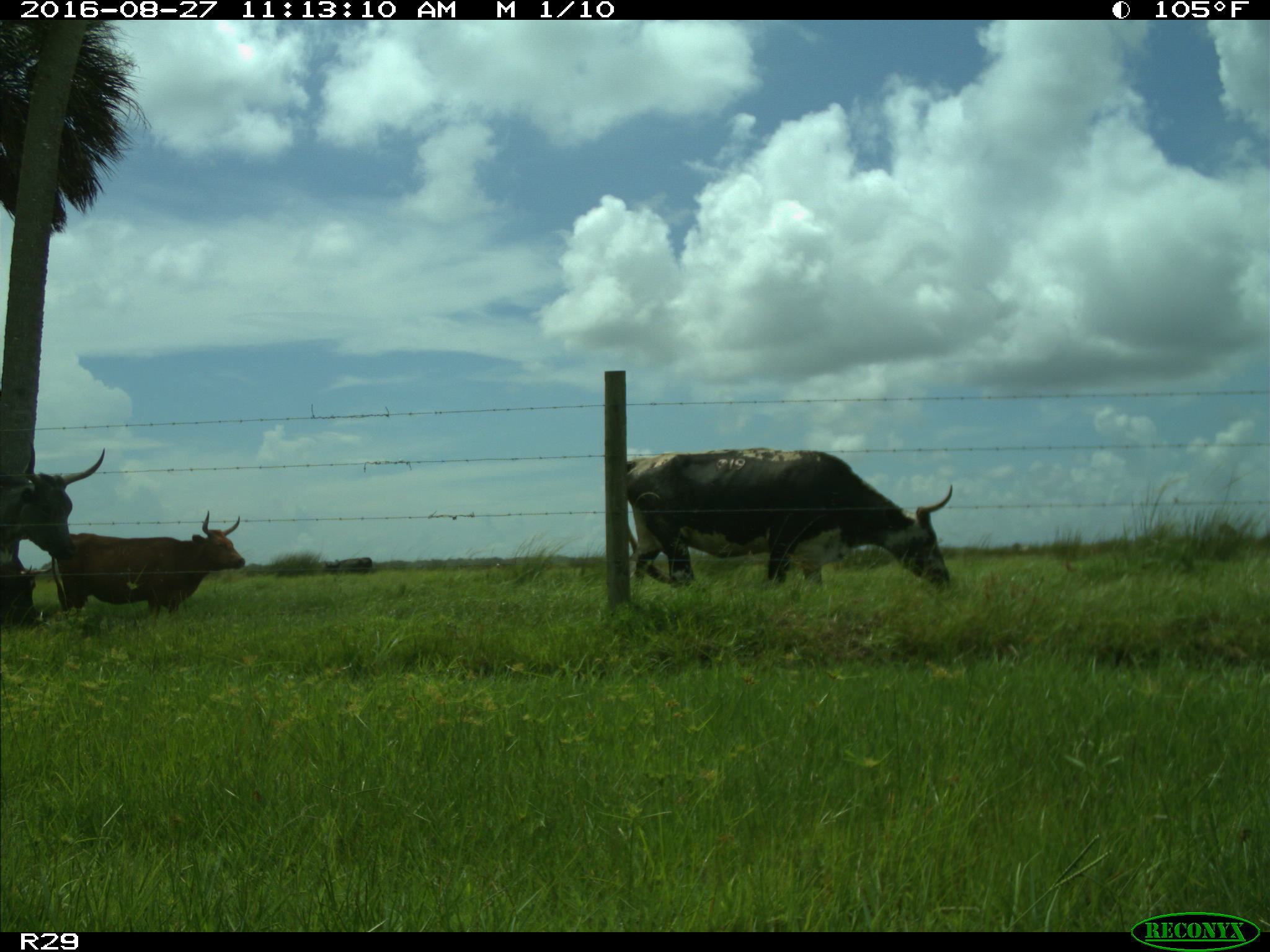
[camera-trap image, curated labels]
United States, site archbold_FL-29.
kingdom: Animalia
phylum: Chordata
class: Mammalia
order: Artiodactyla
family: Bovidae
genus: Bos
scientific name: Bos taurus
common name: domestic cow